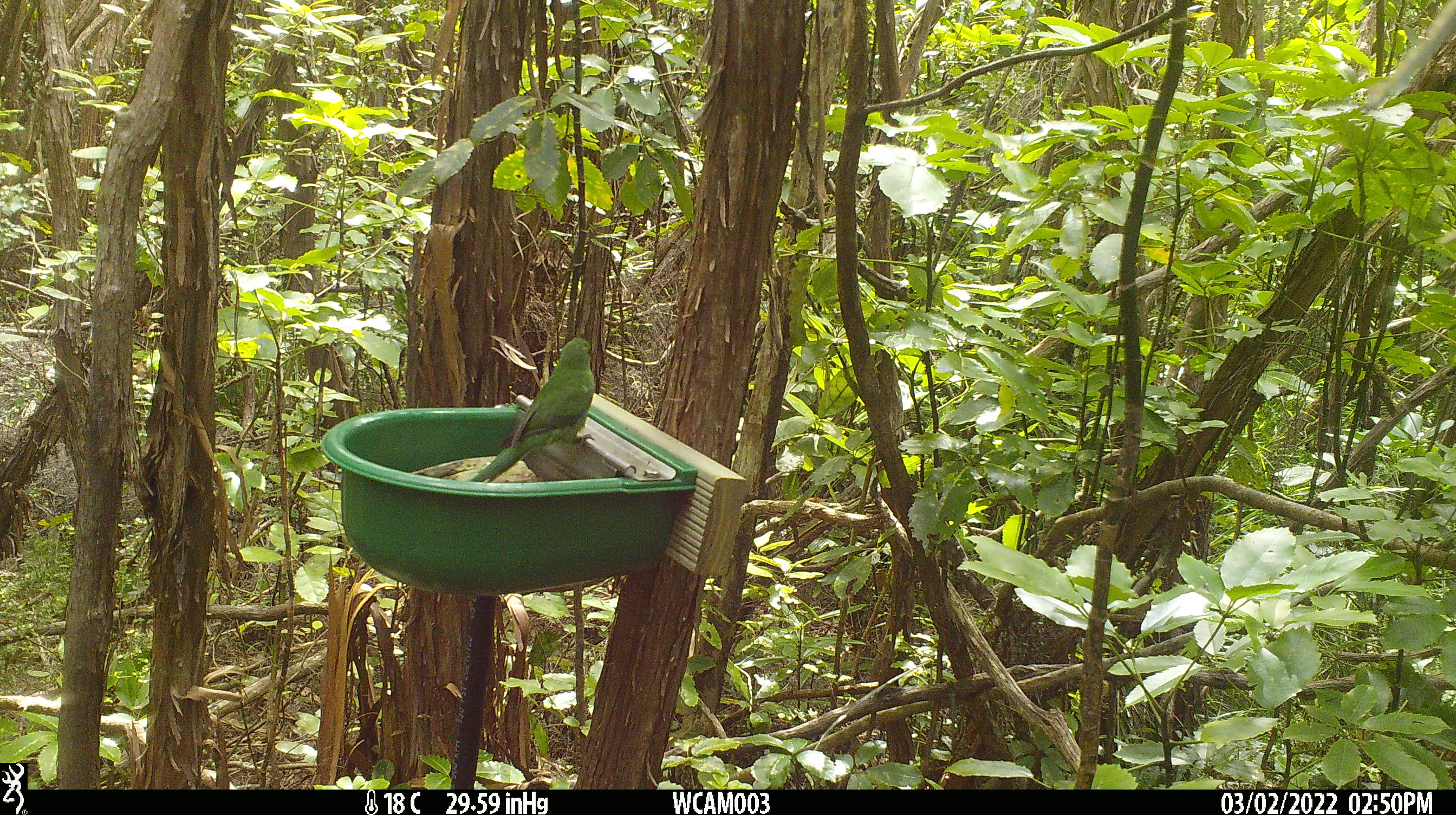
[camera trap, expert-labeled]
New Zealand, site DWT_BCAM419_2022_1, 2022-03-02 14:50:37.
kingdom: Animalia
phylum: Chordata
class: Aves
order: Psittaciformes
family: Psittaculidae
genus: Cyanoramphus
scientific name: Cyanoramphus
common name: parakeet